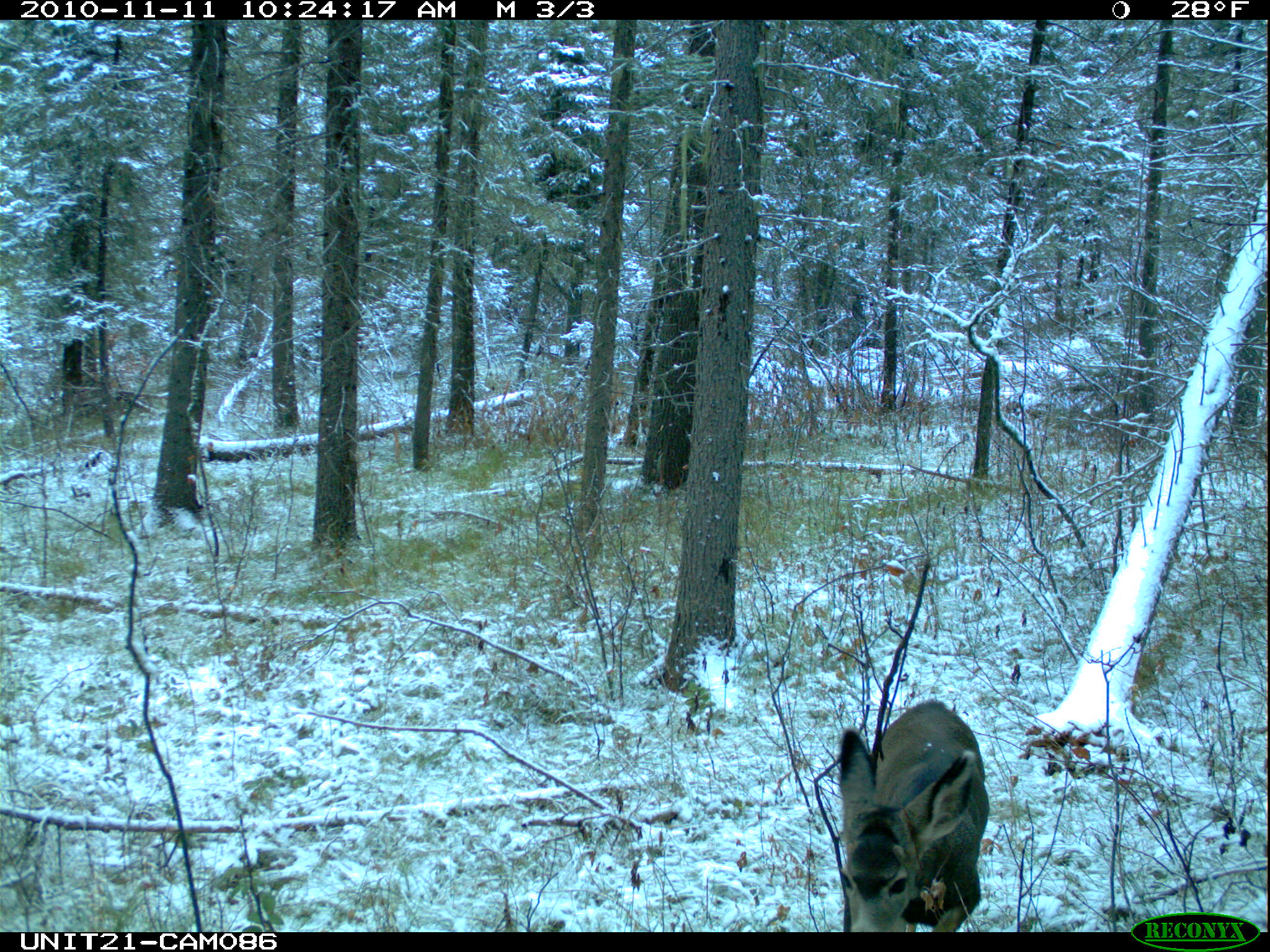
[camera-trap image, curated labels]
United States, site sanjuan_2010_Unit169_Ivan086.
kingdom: Animalia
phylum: Chordata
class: Mammalia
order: Artiodactyla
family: Cervidae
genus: Odocoileus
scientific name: Odocoileus hemionus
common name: mule deer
Odocoileus hemionus (mule deer).